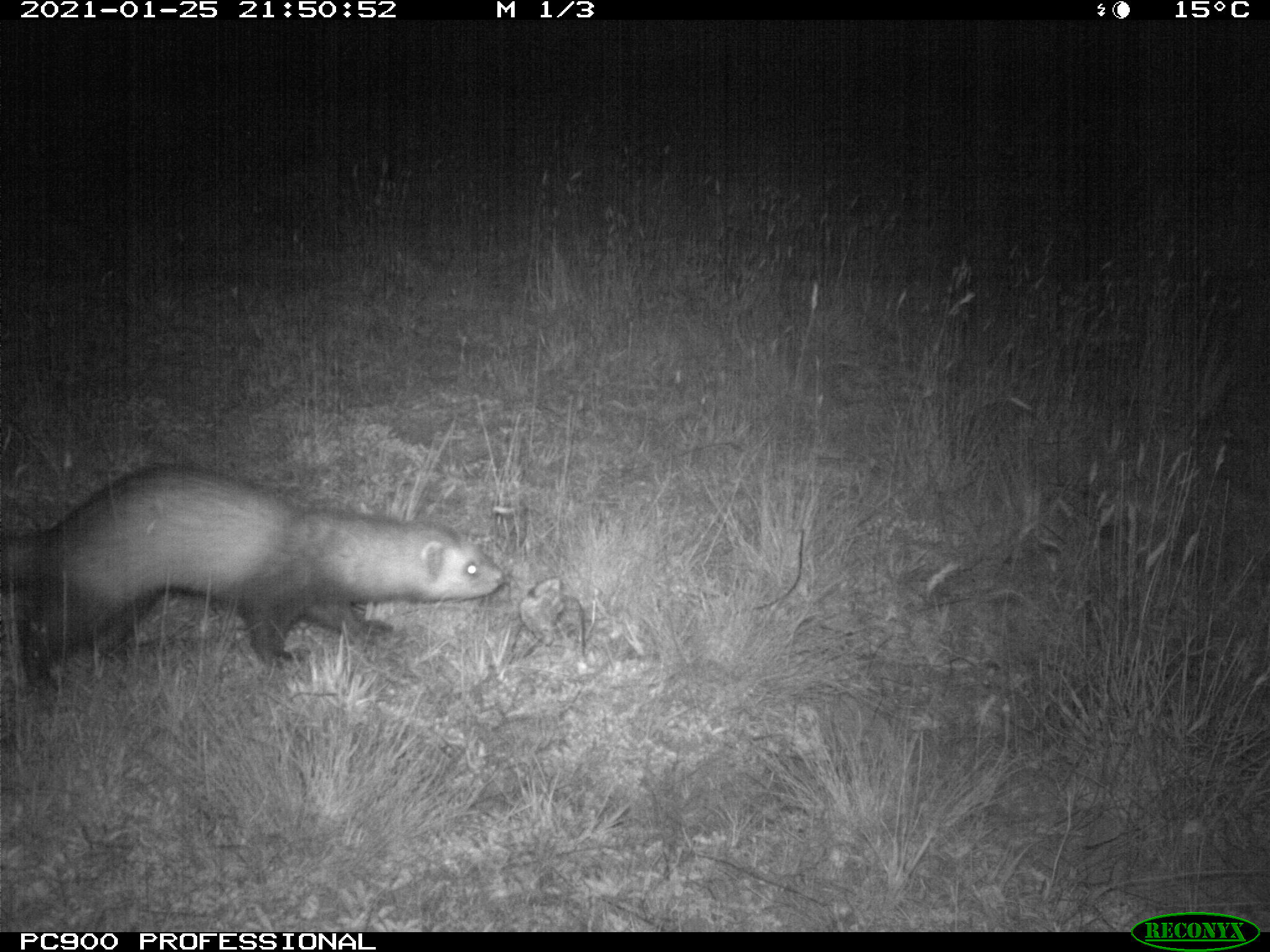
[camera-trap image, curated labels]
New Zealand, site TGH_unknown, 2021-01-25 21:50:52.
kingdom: Animalia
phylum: Chordata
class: Mammalia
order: Carnivora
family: Mustelidae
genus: Mustela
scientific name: Mustela furo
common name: ferret